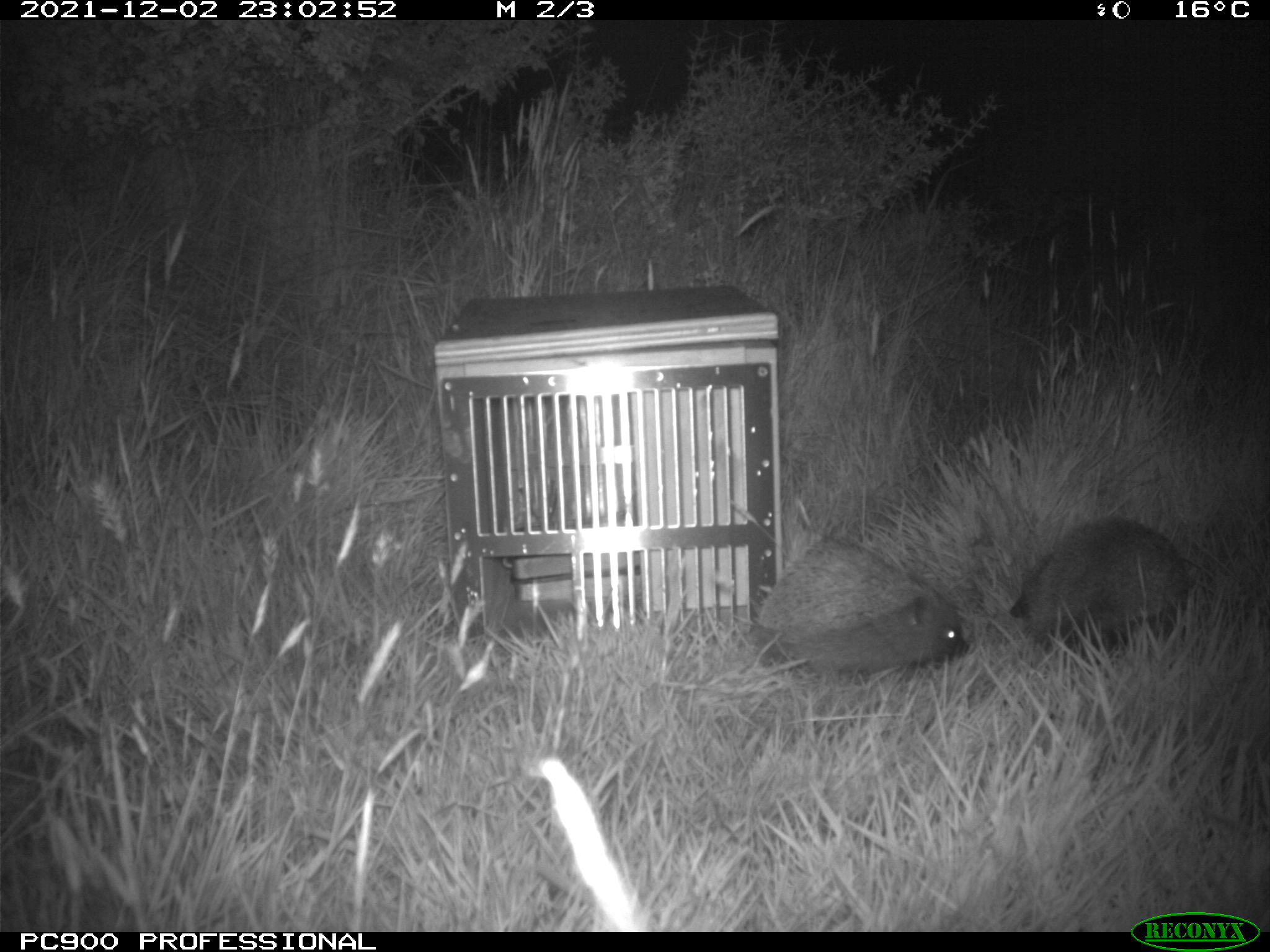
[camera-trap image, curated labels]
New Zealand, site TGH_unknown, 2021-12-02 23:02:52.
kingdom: Animalia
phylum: Chordata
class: Mammalia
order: Eulipotyphla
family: Erinaceidae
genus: Erinaceus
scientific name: Erinaceus europaeus europaeus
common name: european hedgehog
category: hedgehog